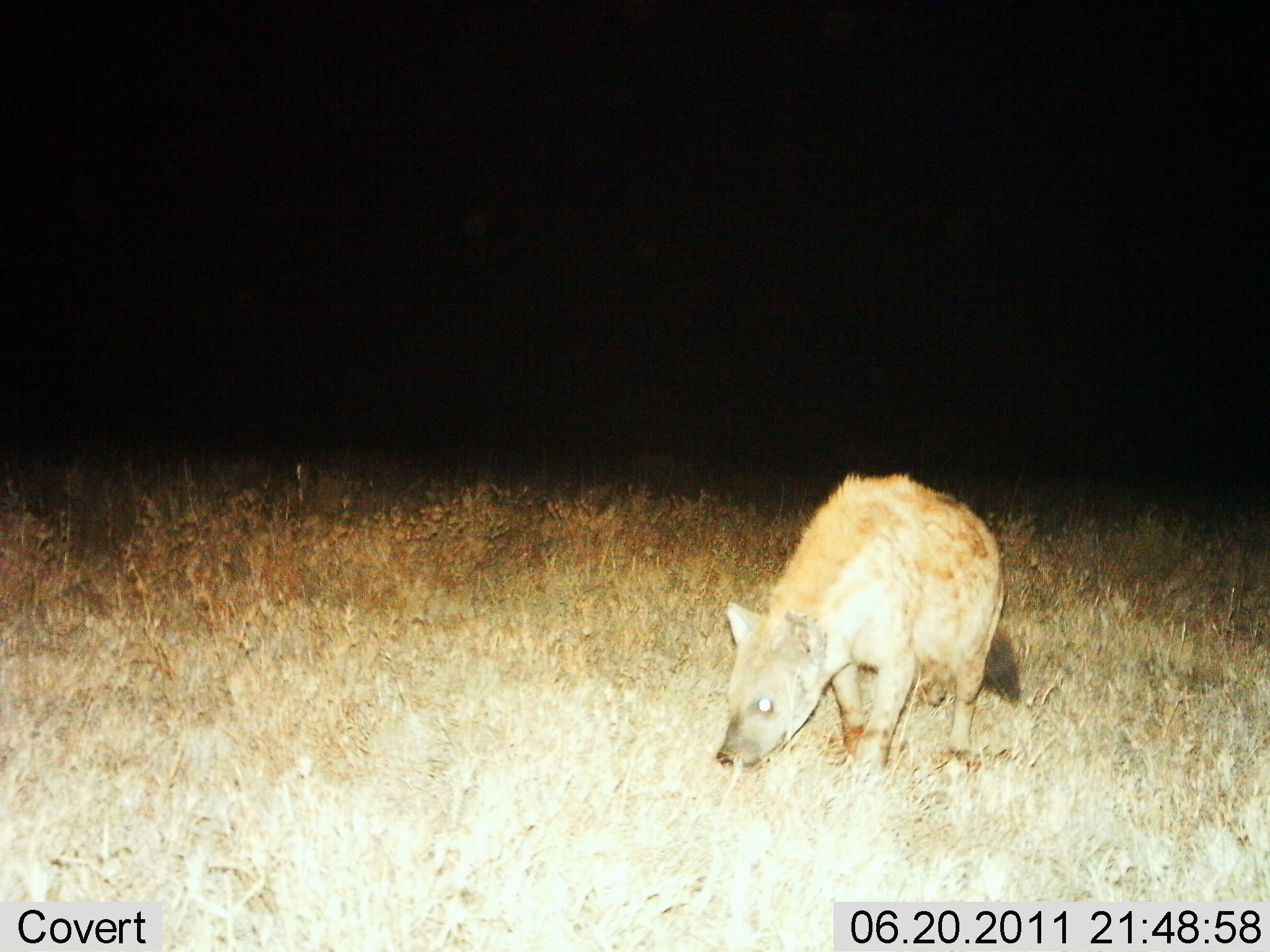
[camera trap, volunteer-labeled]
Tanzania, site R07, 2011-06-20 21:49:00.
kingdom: Animalia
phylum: Chordata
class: Mammalia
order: Carnivora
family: Hyaenidae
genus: Crocuta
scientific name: Crocuta crocuta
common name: spotted hyena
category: hyenaspotted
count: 1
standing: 36%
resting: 0%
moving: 64%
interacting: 0%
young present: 0%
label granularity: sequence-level